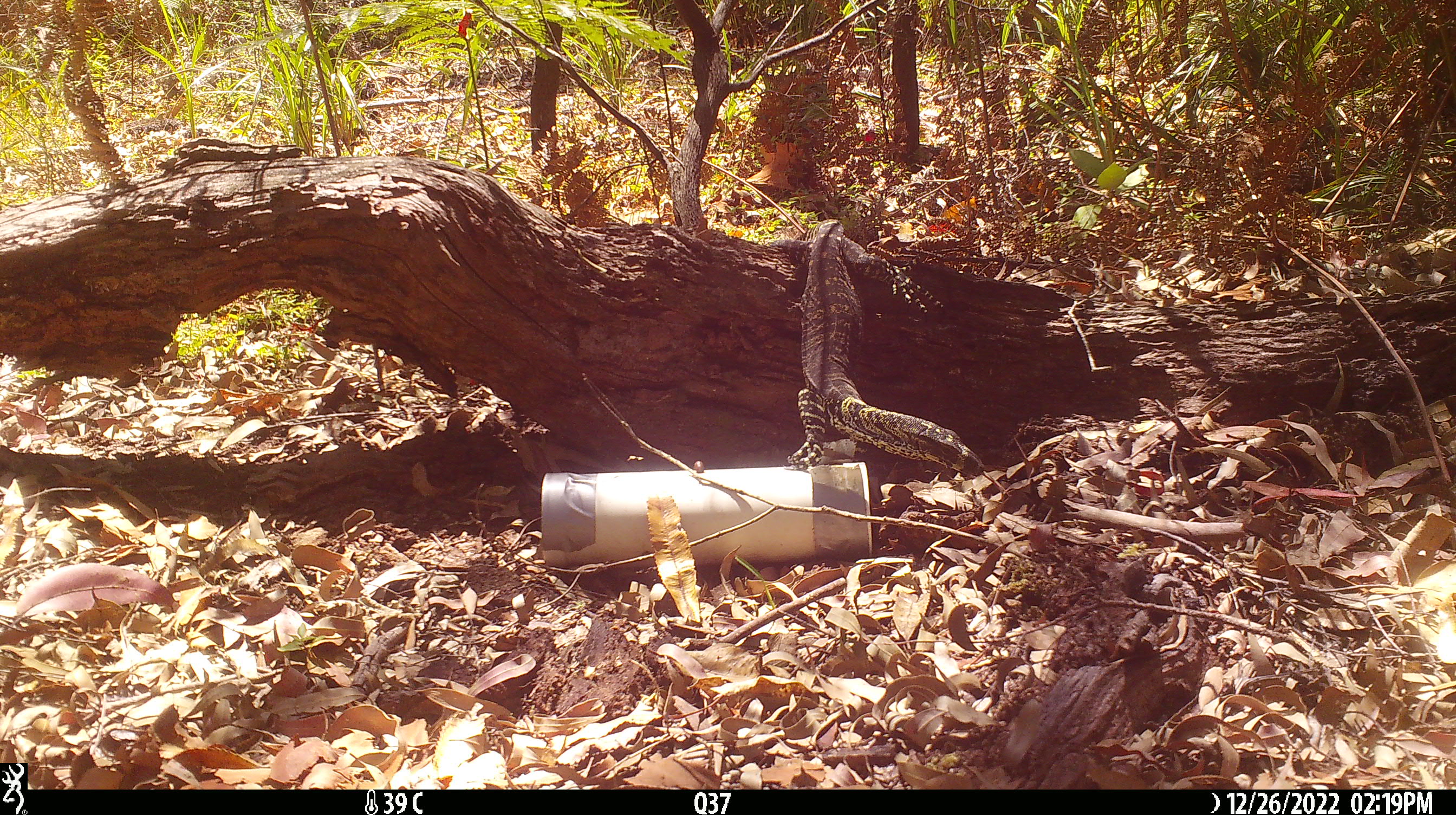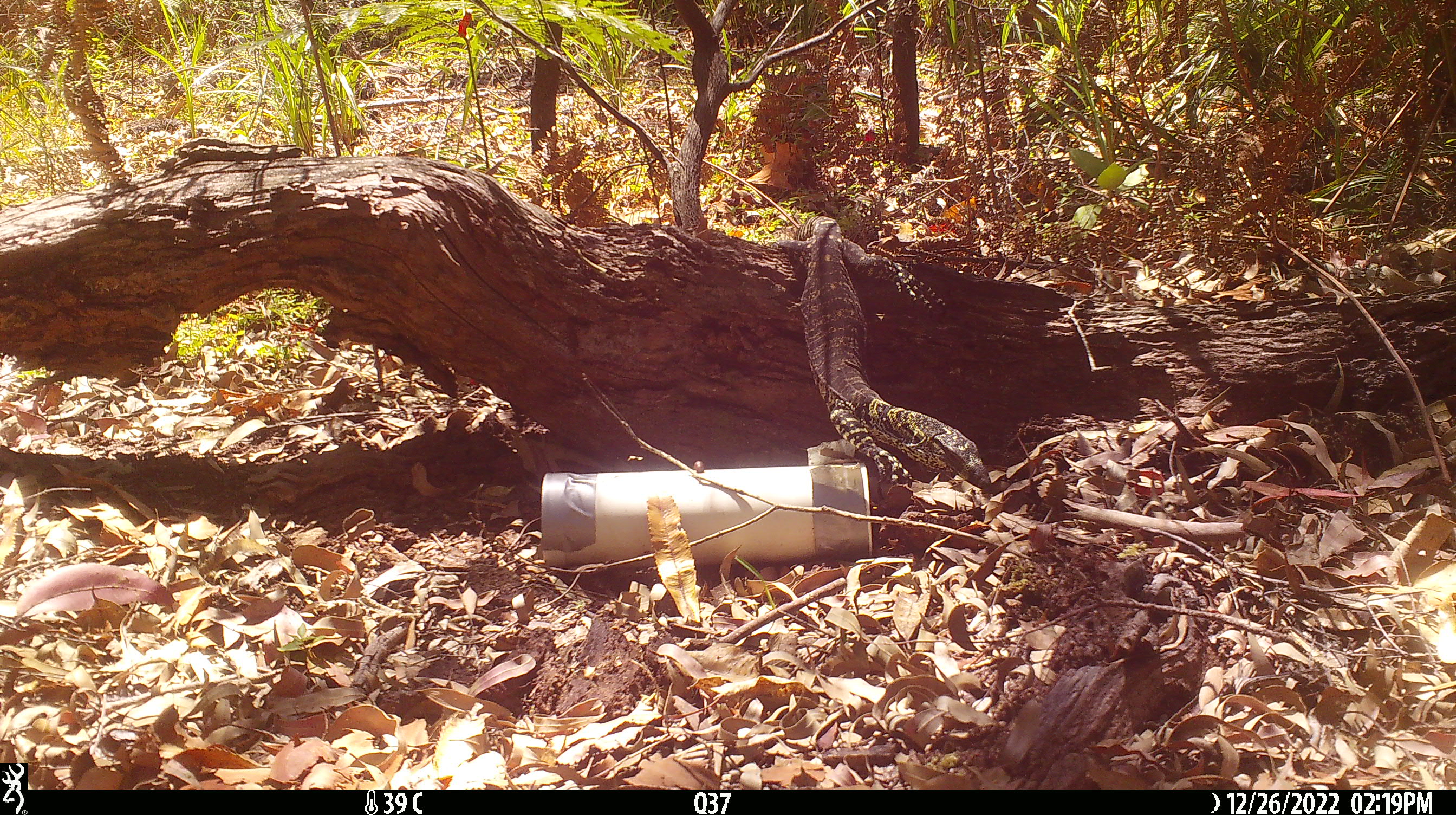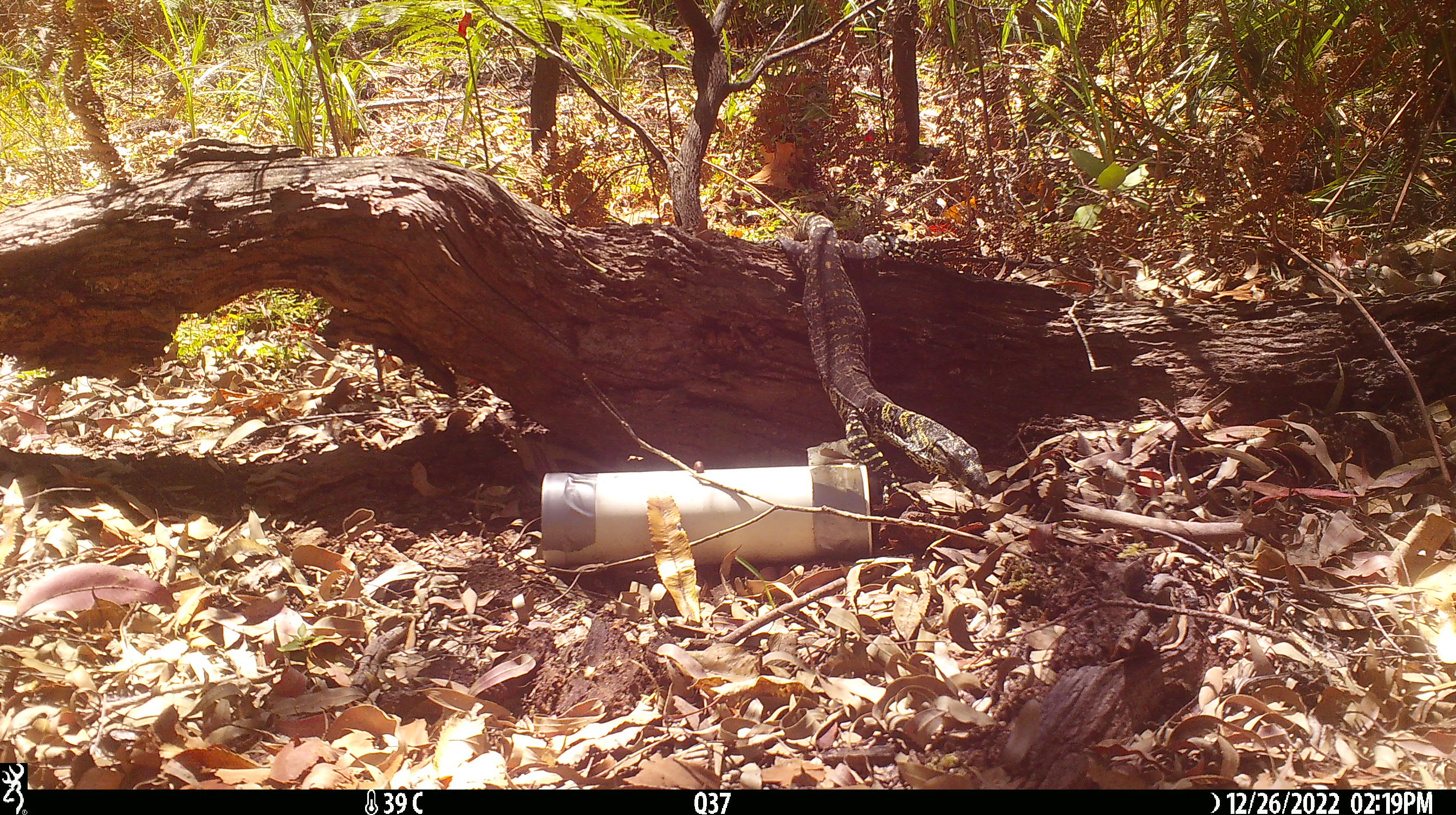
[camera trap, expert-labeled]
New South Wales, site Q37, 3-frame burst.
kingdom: Animalia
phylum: Chordata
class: Reptilia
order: Squamata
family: Varanidae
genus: Varanus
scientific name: Varanus varius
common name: lace monitor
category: goanna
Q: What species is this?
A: Goanna (lace monitor) (Varanus varius).